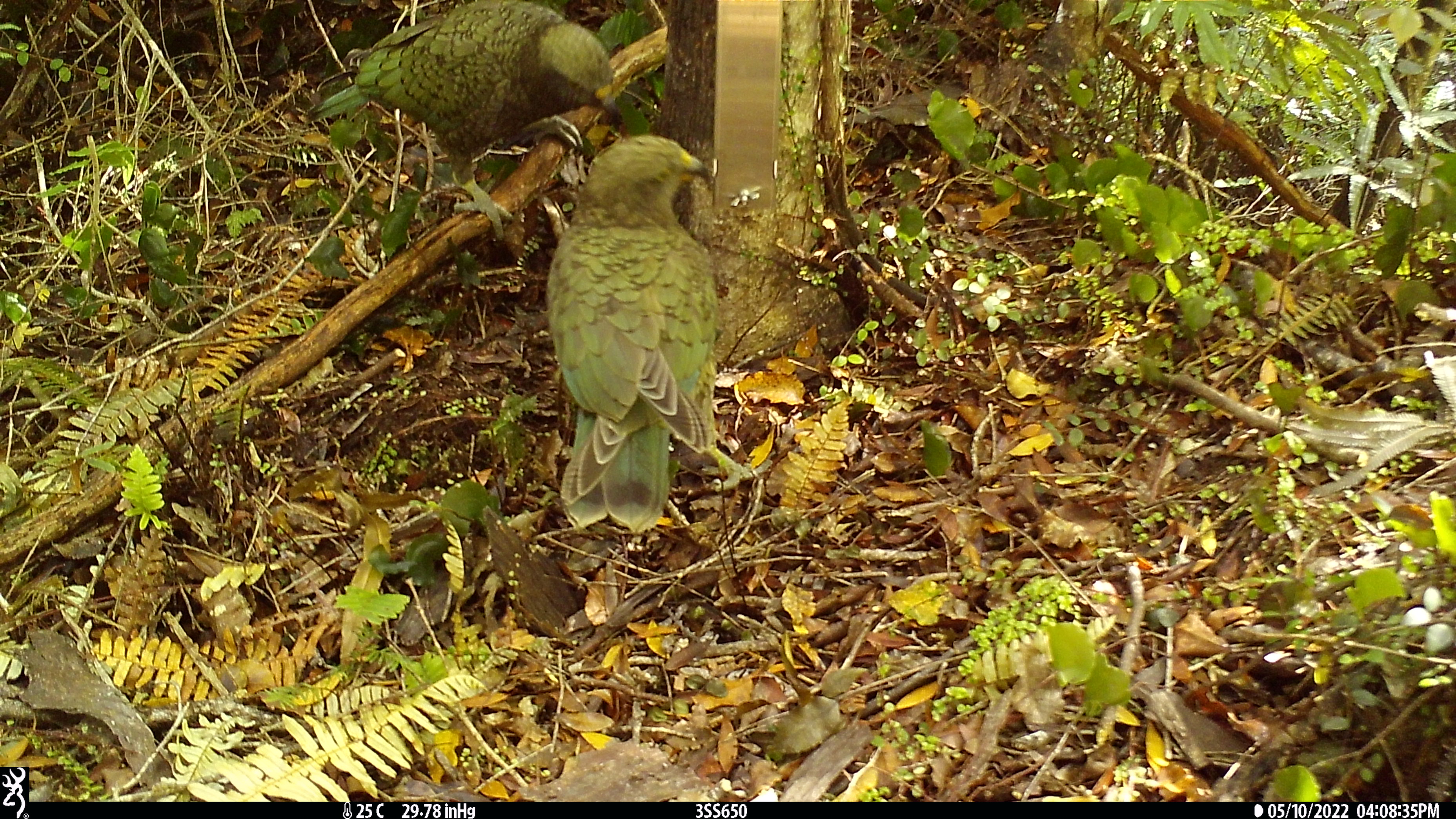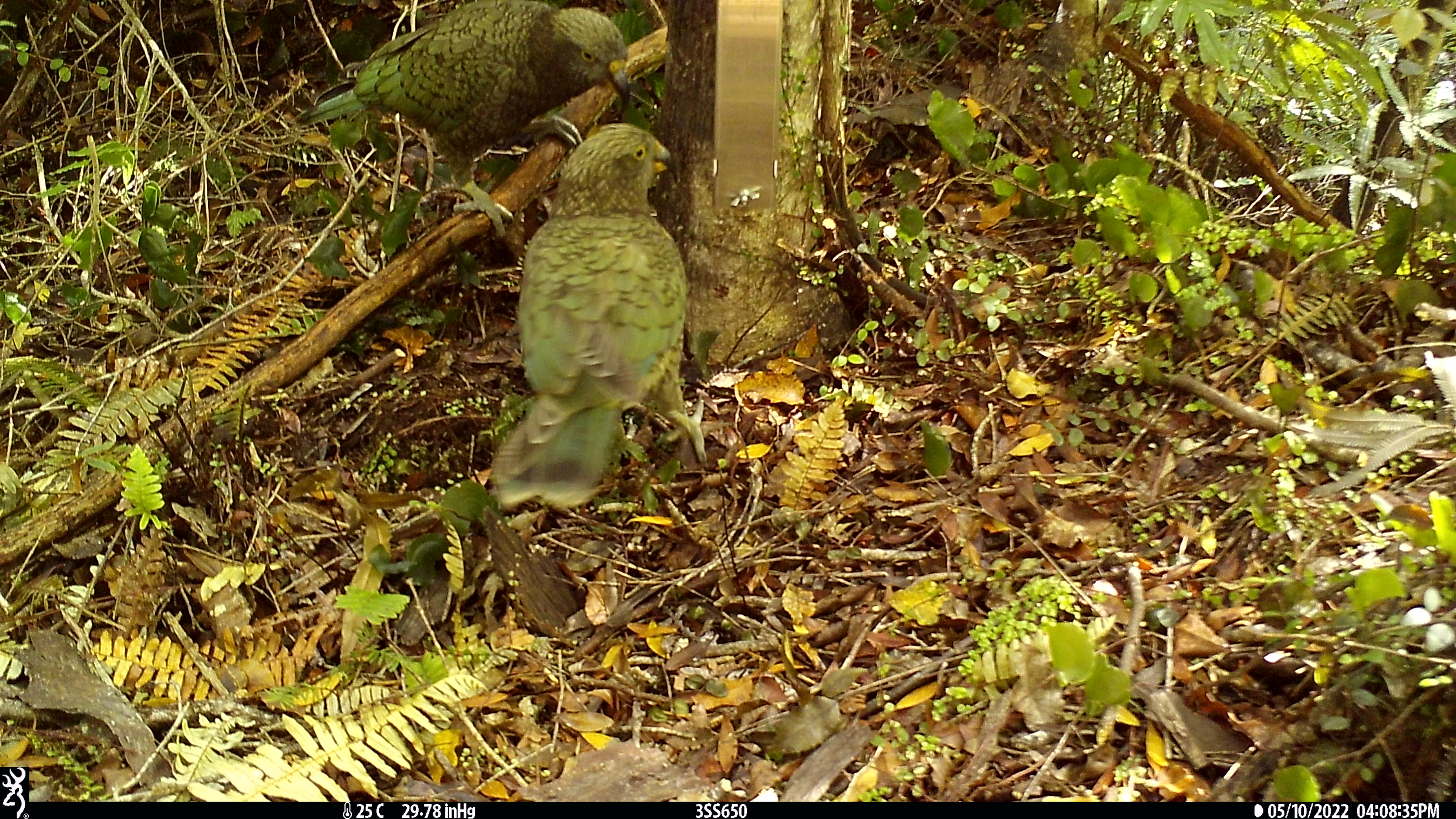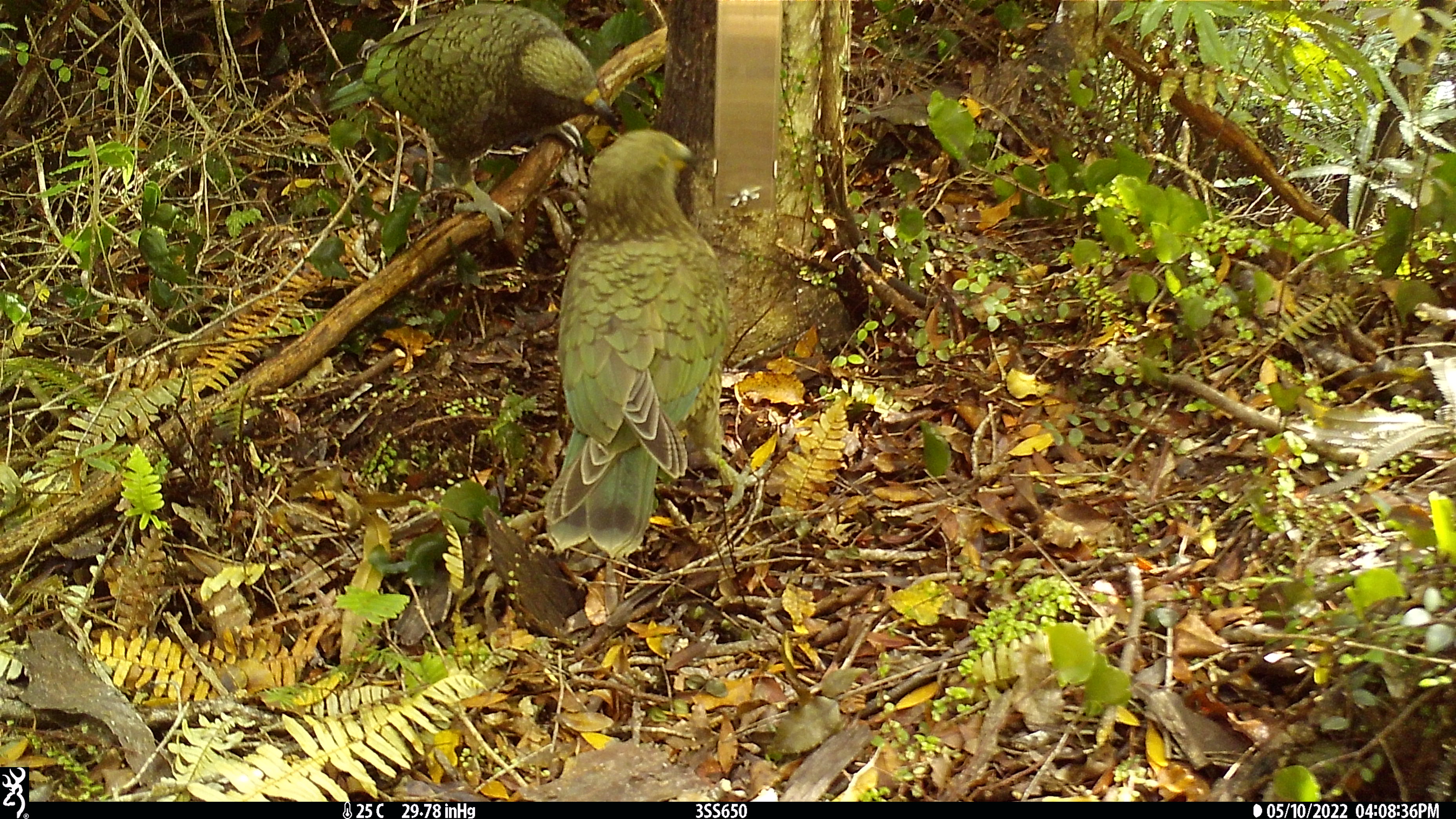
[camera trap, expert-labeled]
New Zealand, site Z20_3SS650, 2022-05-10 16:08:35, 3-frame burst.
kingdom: Animalia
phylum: Chordata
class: Aves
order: Psittaciformes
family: Strigopidae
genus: Nestor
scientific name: Nestor notabilis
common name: kea